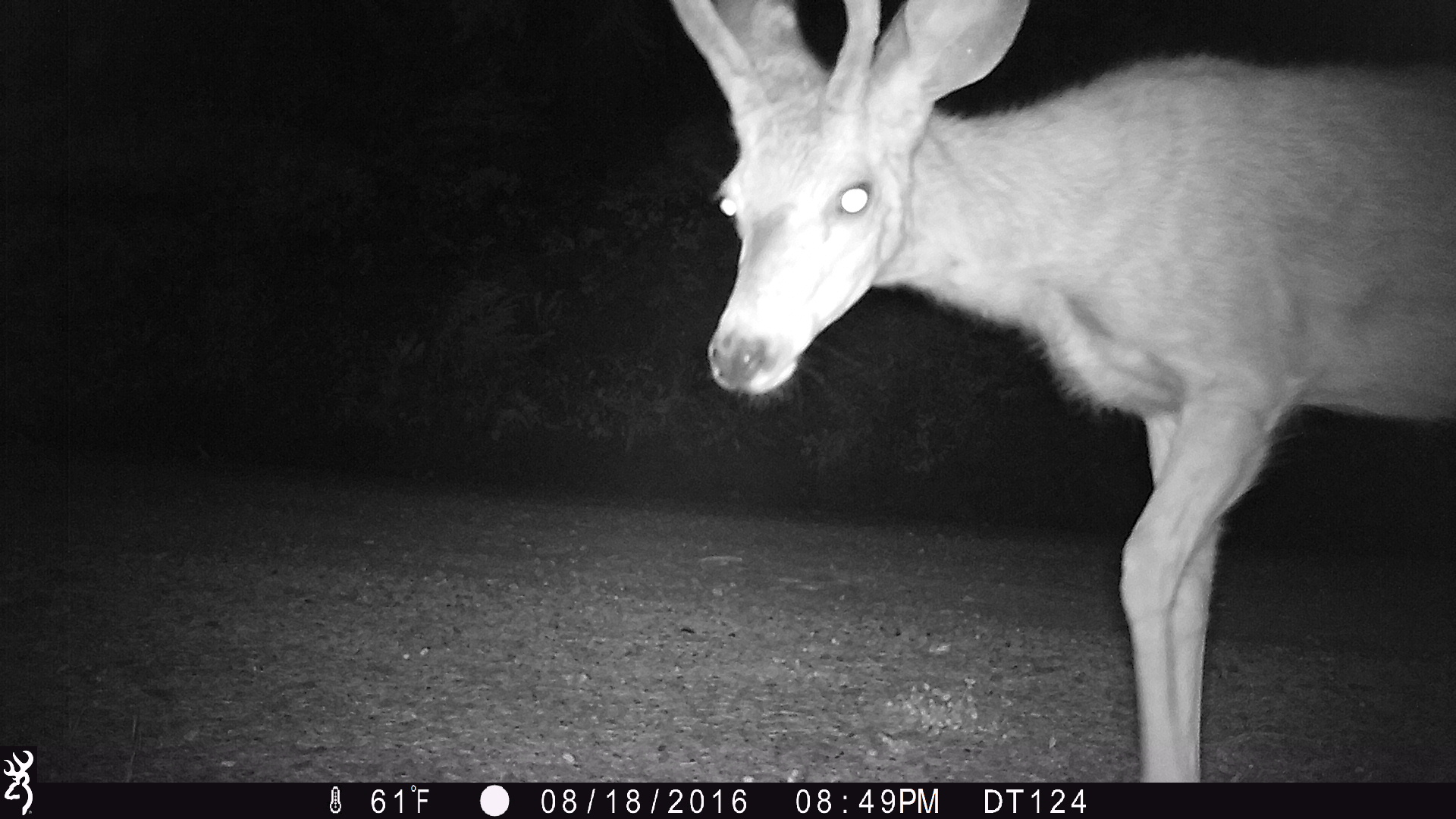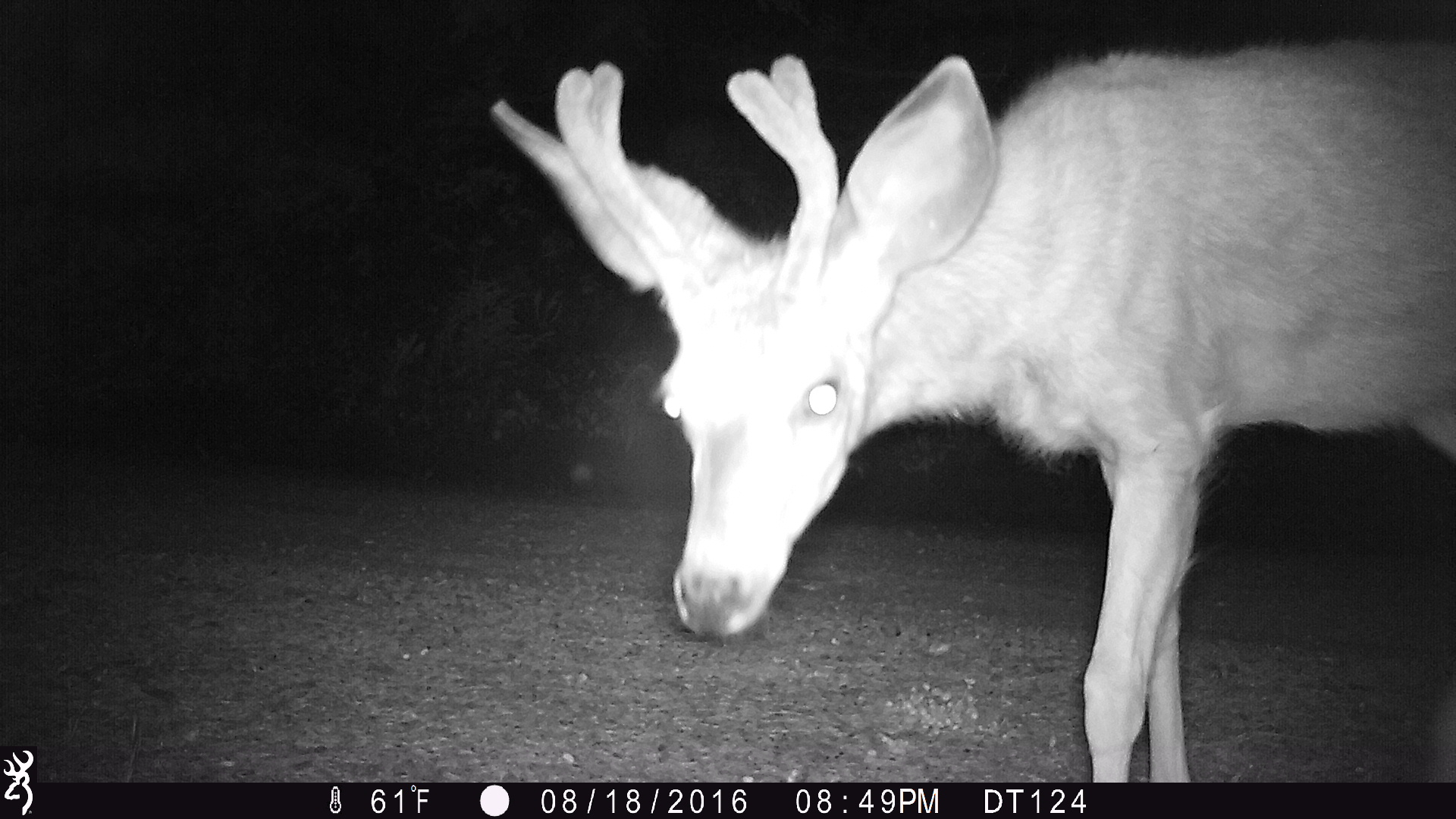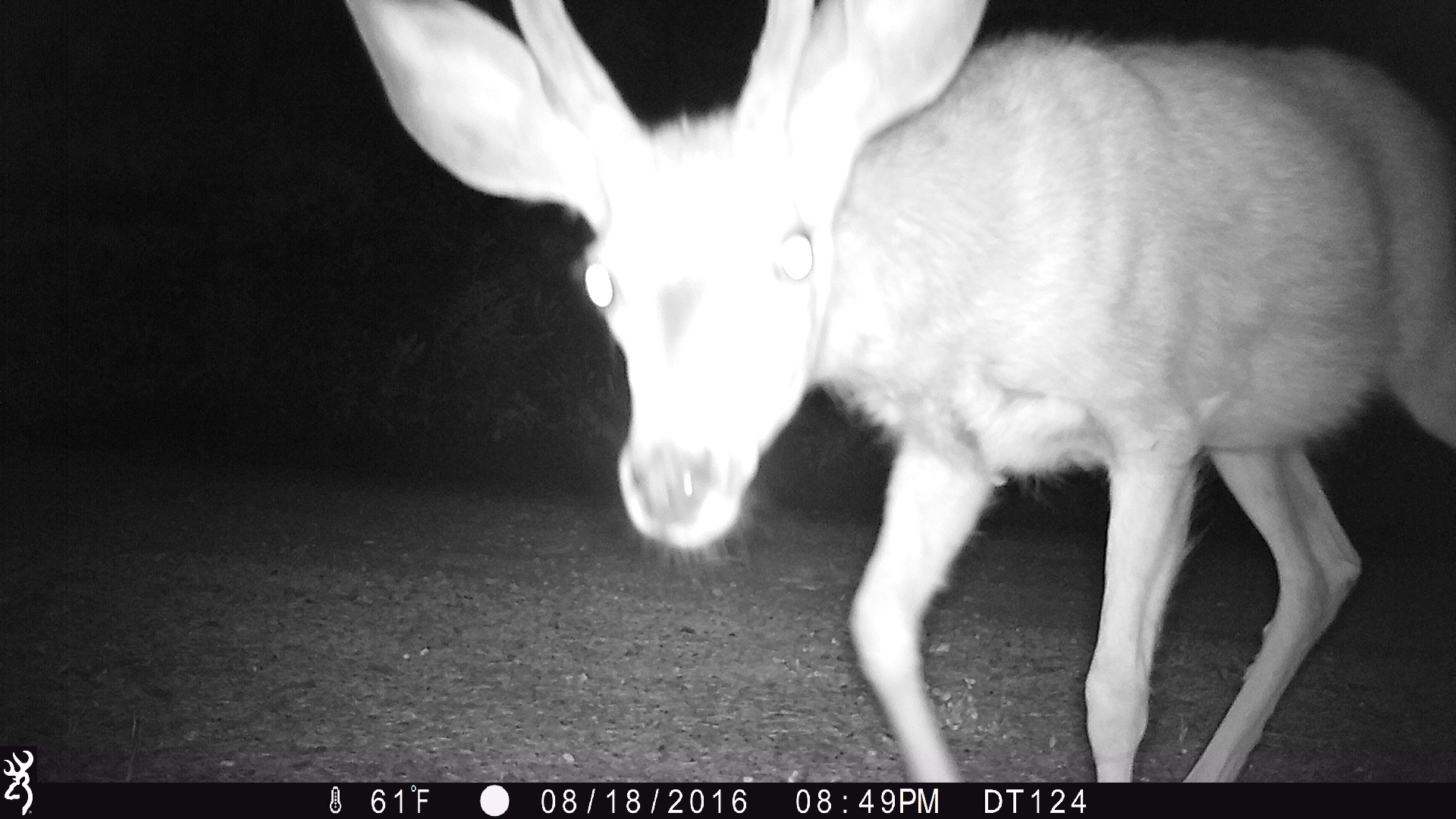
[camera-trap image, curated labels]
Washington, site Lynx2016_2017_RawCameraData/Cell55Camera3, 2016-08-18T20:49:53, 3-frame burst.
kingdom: Animalia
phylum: Chordata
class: Mammalia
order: Artiodactyla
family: Cervidae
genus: Odocoileus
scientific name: Odocoileus hemionus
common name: mule deer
Odocoileus hemionus (mule deer). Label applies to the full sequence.